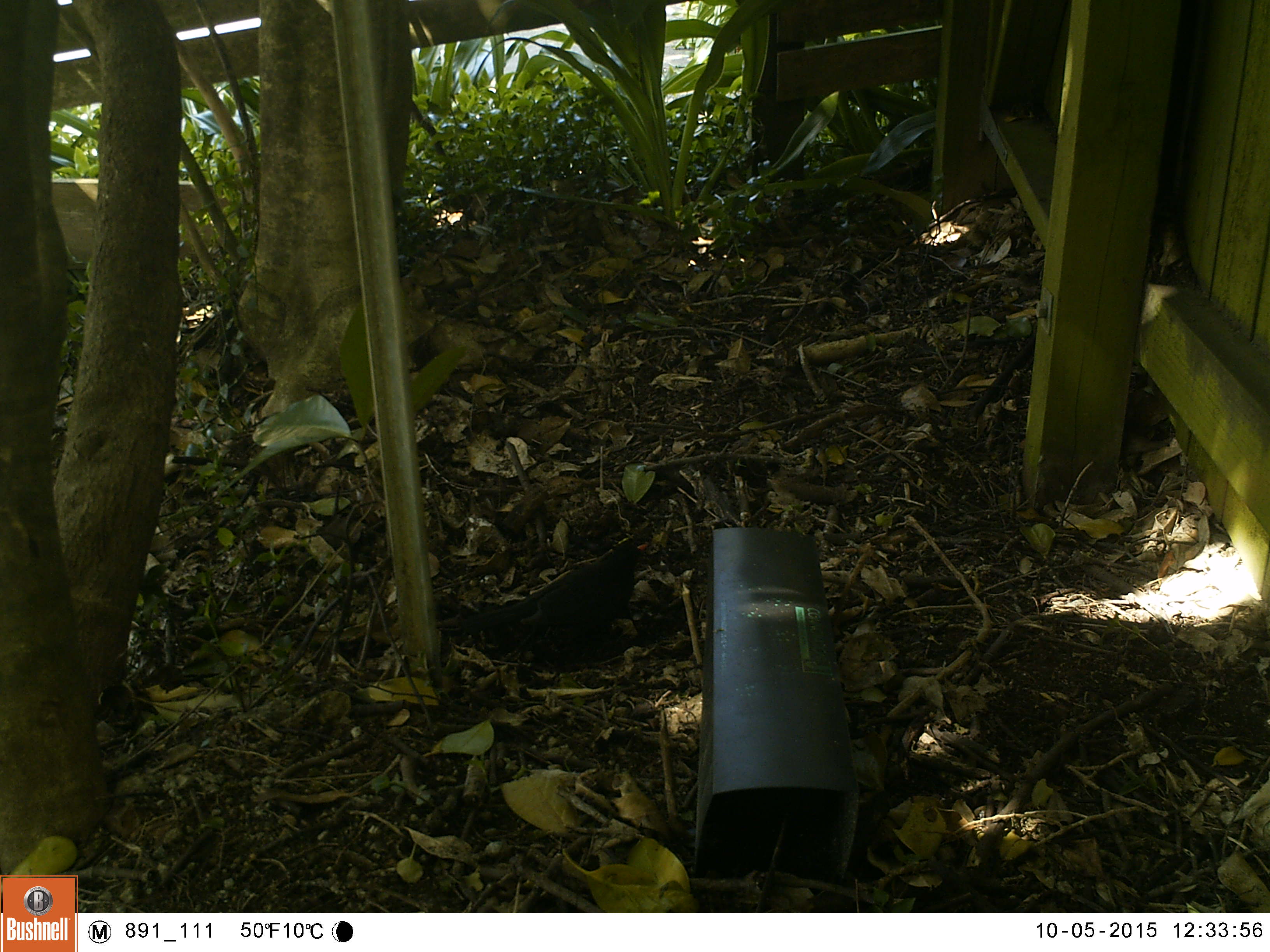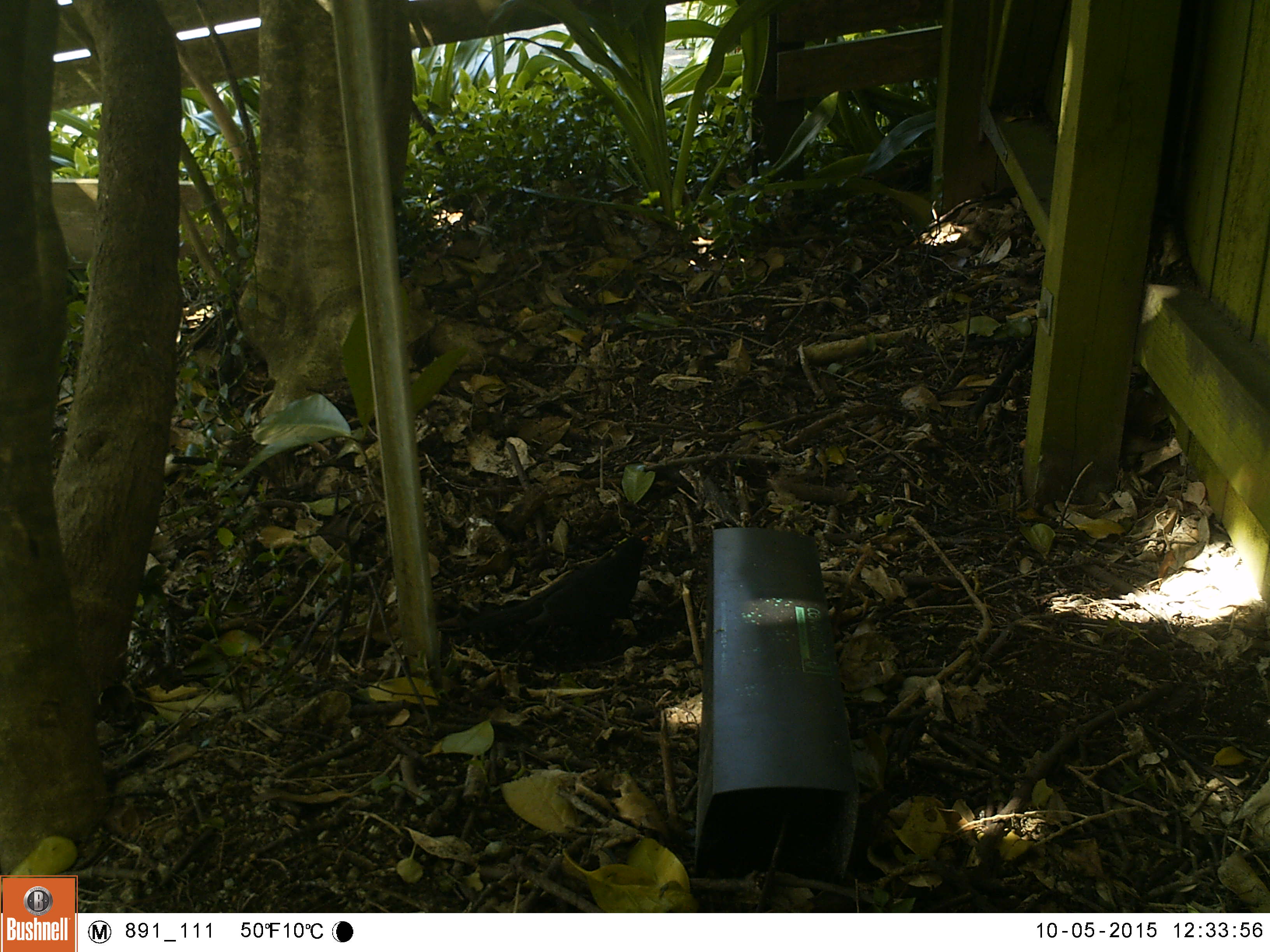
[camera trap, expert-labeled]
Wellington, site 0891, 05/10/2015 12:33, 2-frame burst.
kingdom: Animalia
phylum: Chordata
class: Aves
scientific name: Aves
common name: bird